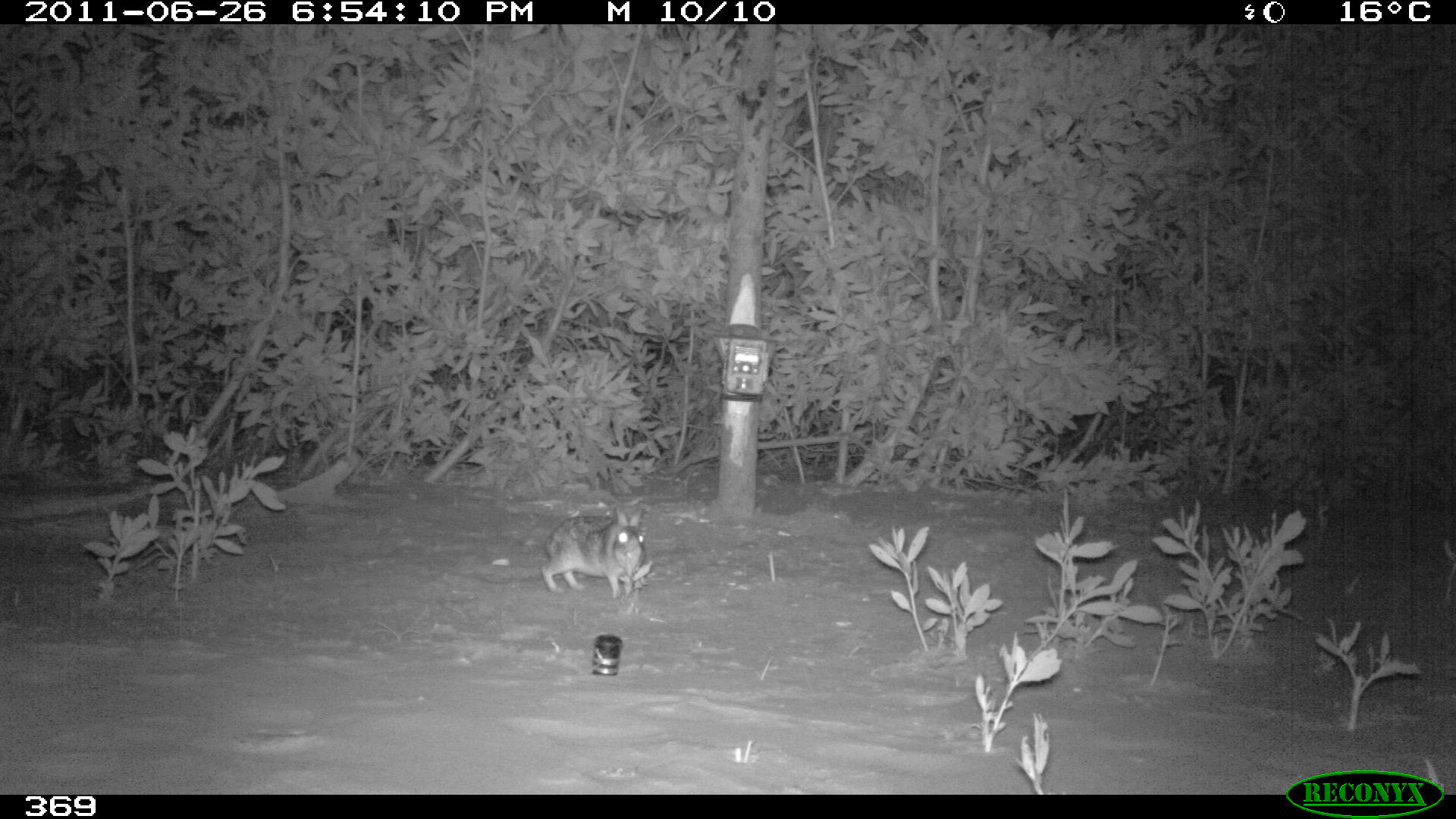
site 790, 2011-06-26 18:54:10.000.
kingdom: Animalia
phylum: Chordata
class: Mammalia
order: Lagomorpha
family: Leporidae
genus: Sylvilagus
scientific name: Sylvilagus brasiliensis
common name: tapeti